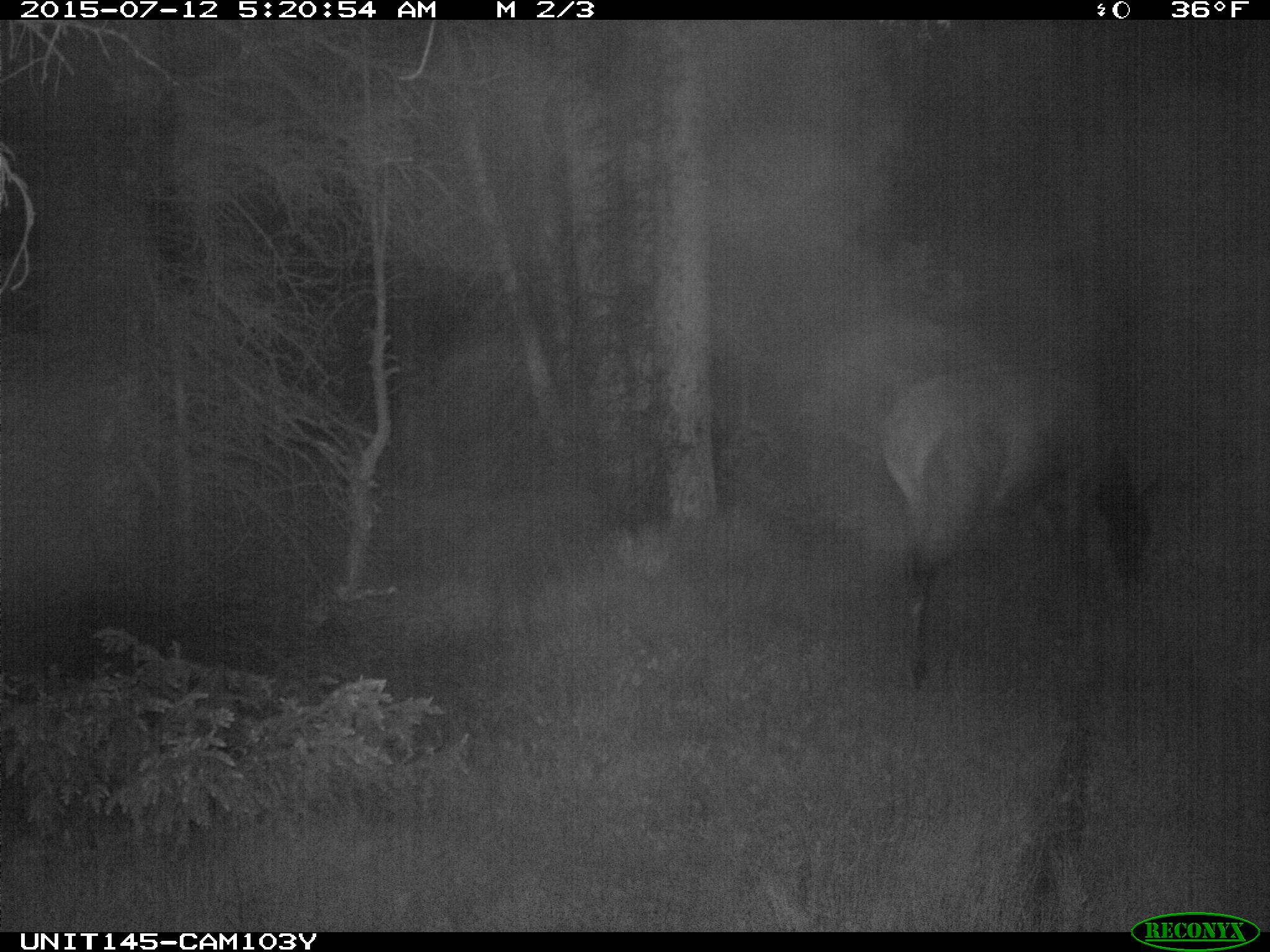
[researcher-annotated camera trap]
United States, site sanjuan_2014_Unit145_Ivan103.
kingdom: Animalia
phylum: Chordata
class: Mammalia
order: Artiodactyla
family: Cervidae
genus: Cervus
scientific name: Cervus elaphus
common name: red deer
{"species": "Cervus elaphus (red deer)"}